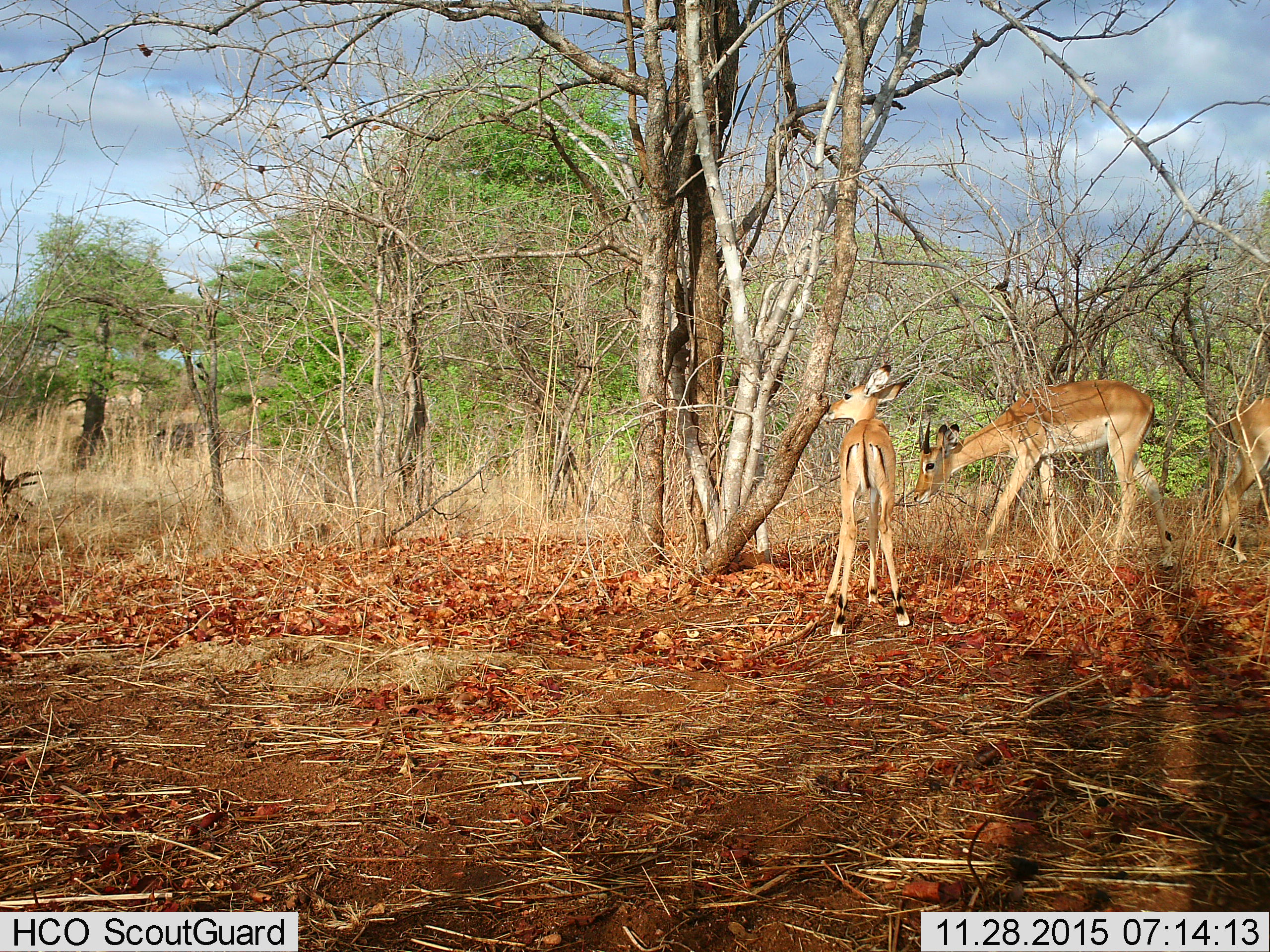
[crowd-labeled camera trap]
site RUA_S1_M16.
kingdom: Animalia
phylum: Chordata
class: Mammalia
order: Artiodactyla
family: Bovidae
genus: Aepyceros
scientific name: Aepyceros melampus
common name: impala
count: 3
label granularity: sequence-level